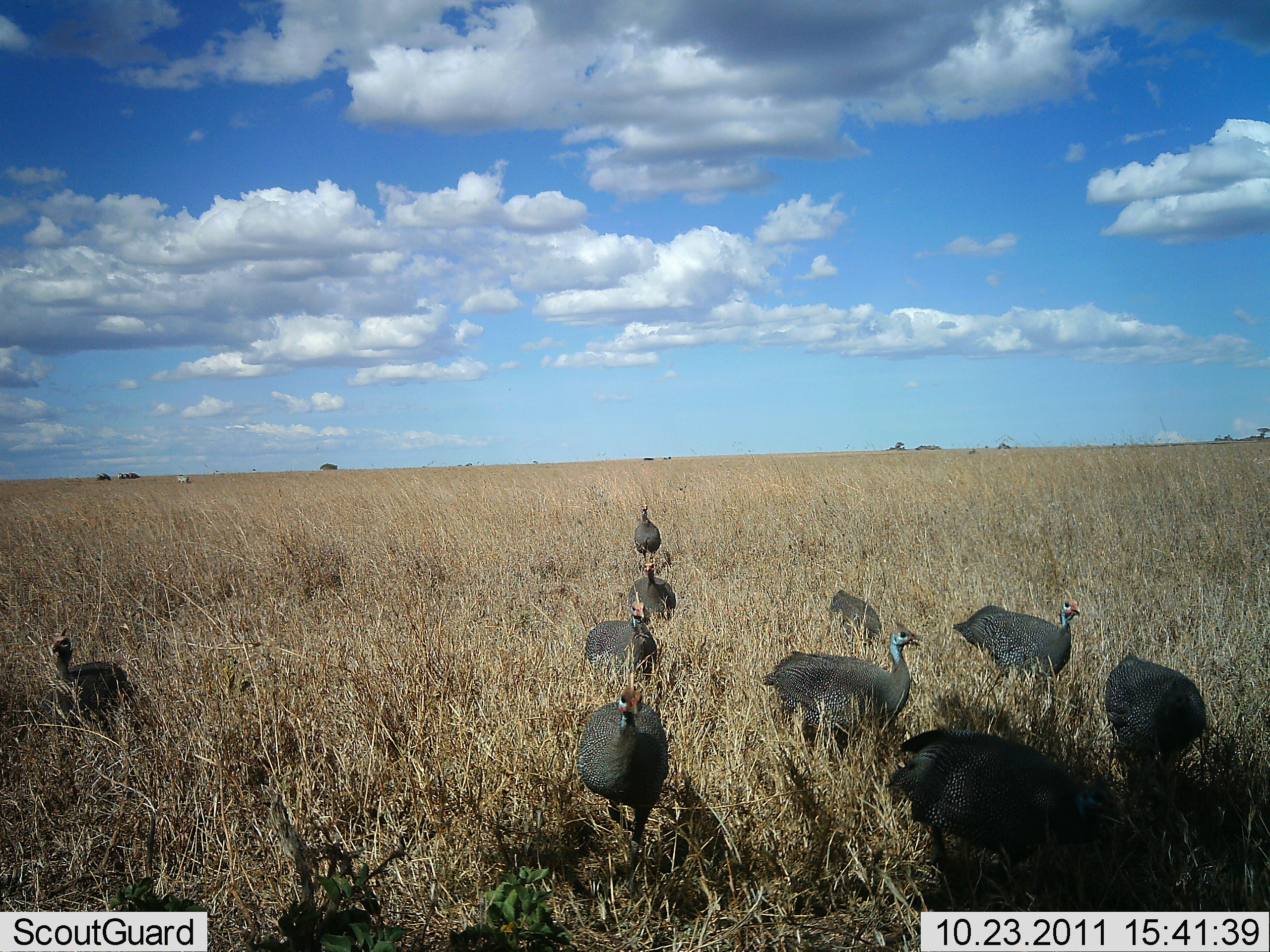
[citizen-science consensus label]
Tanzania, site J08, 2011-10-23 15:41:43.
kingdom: Animalia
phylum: Chordata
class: Aves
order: Galliformes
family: Numididae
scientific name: Numididae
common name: guinea fowl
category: guineafowl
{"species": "guineafowl (guinea fowl) (Numididae)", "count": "10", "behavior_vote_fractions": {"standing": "50%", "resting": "0%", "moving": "60%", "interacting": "0%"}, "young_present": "0%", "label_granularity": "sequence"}